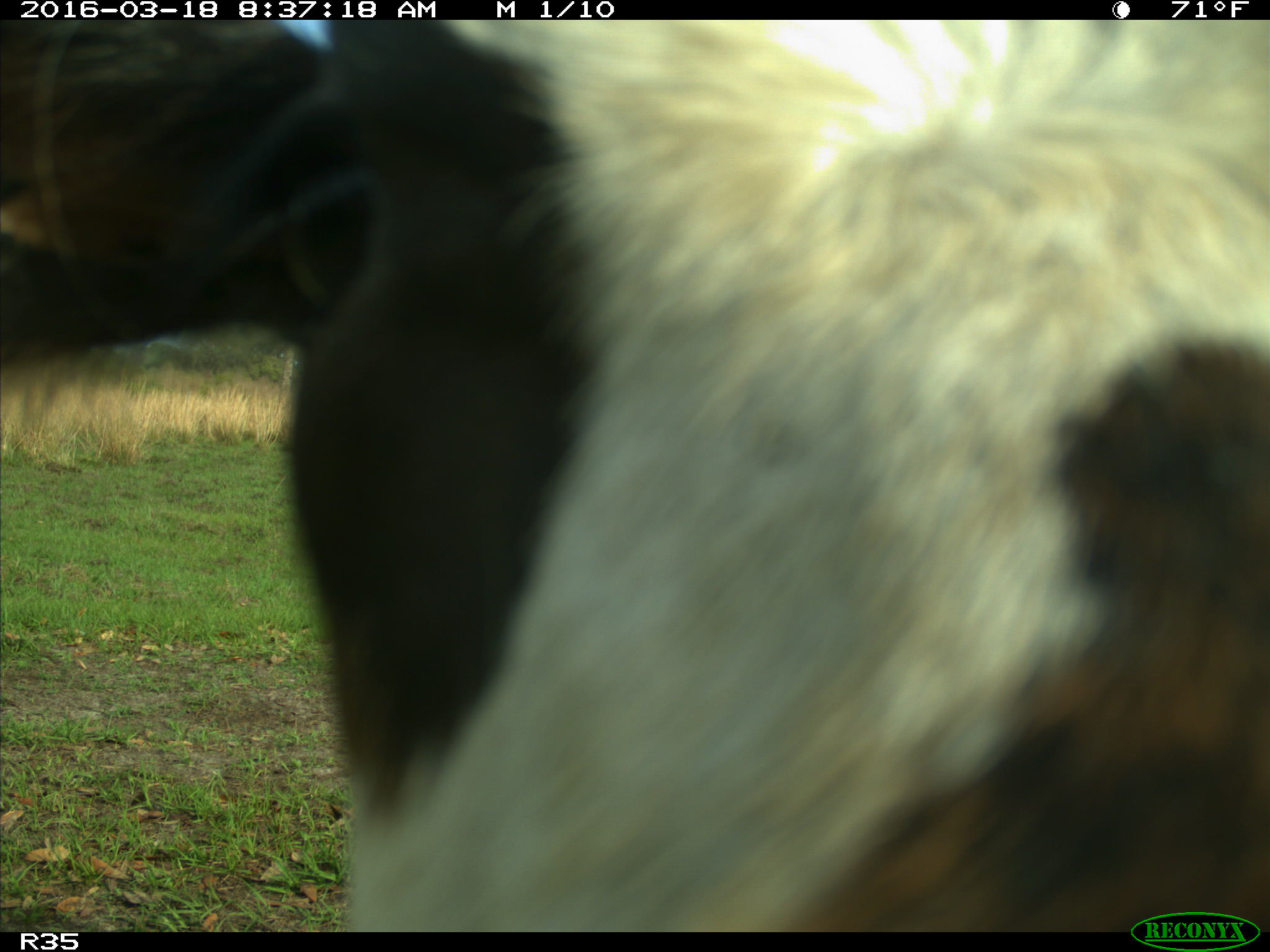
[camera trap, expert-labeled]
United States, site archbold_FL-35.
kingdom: Animalia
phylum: Chordata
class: Mammalia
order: Artiodactyla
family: Bovidae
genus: Bos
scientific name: Bos taurus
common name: domestic cow